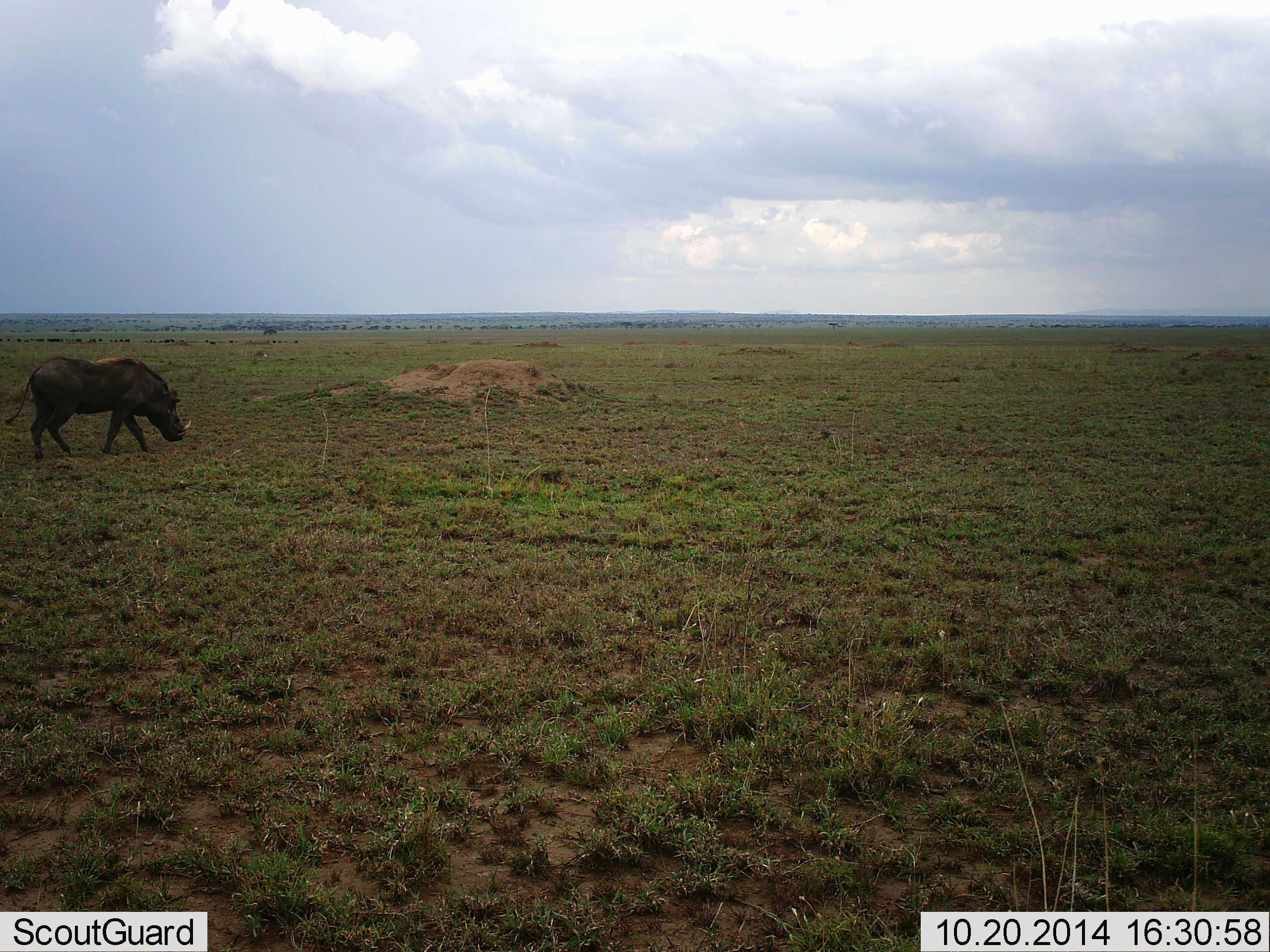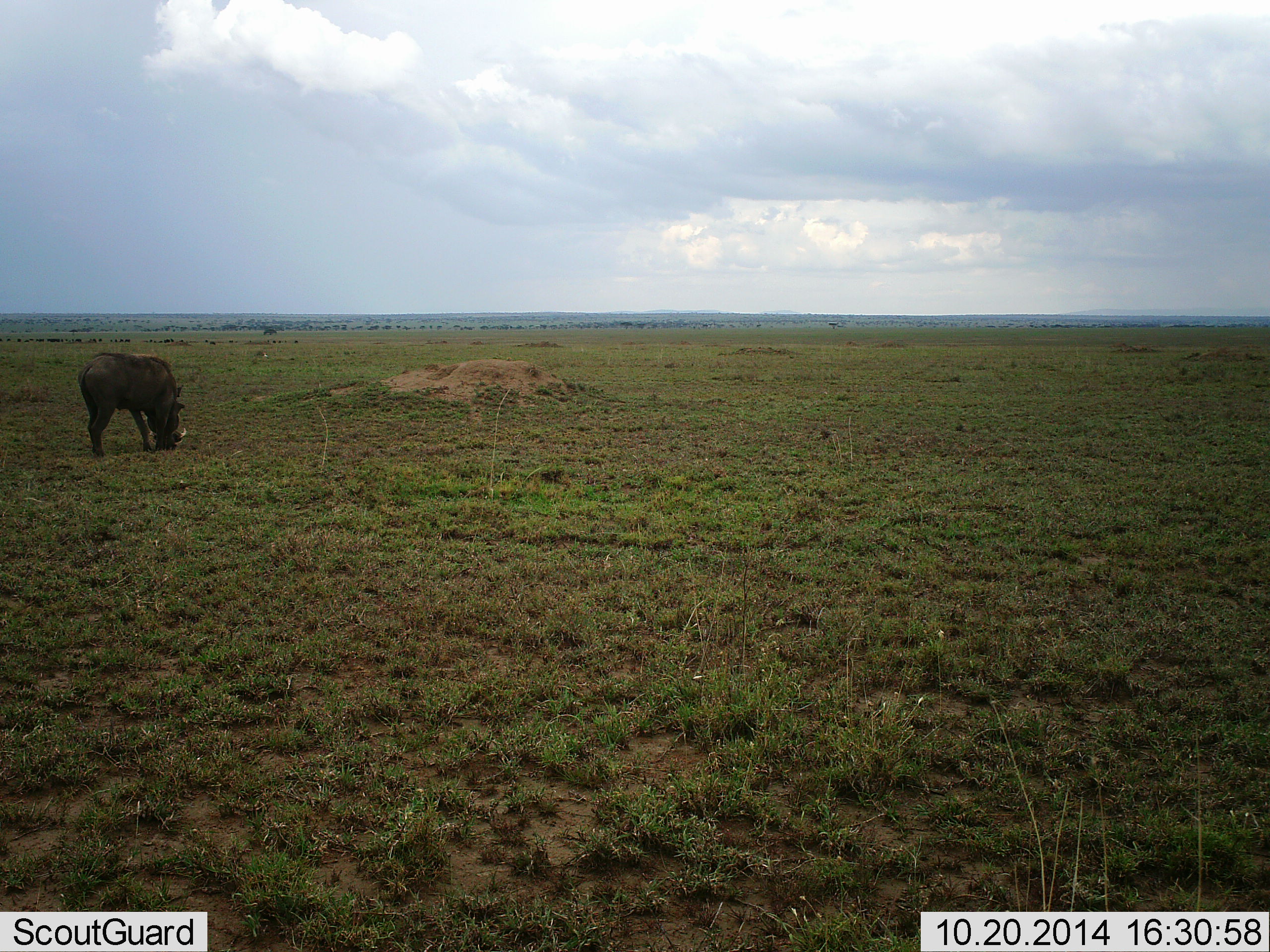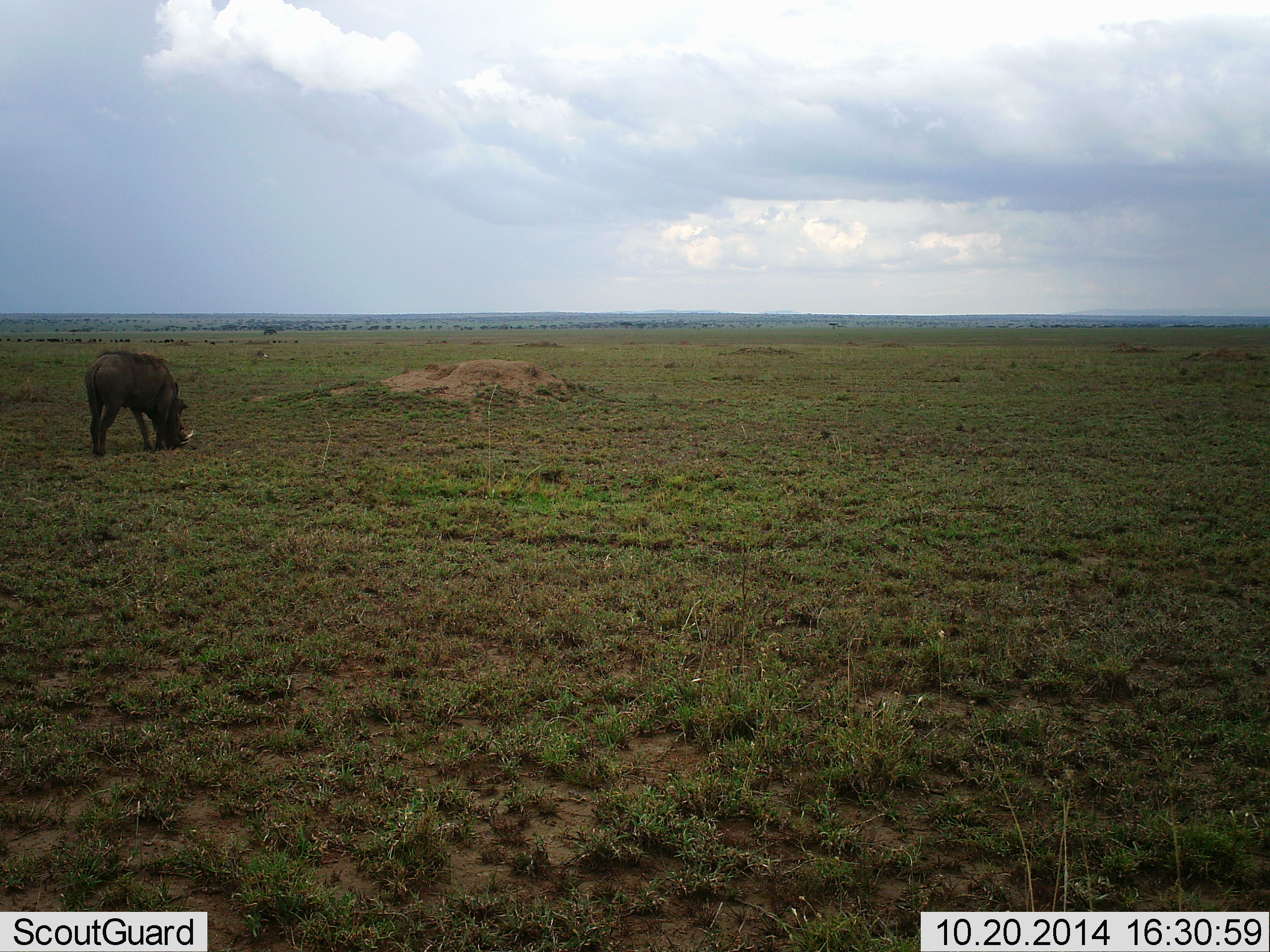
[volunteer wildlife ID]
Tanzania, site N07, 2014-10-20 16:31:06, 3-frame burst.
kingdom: Animalia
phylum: Chordata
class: Mammalia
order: Artiodactyla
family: Suidae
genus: Phacochoerus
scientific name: Phacochoerus africanus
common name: warthog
Warthog (Phacochoerus africanus), count 1. Behavior (volunteer vote fractions): standing 30%, resting 0%, moving 20%, interacting 0%. Young present (vote fraction): 0%. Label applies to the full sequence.